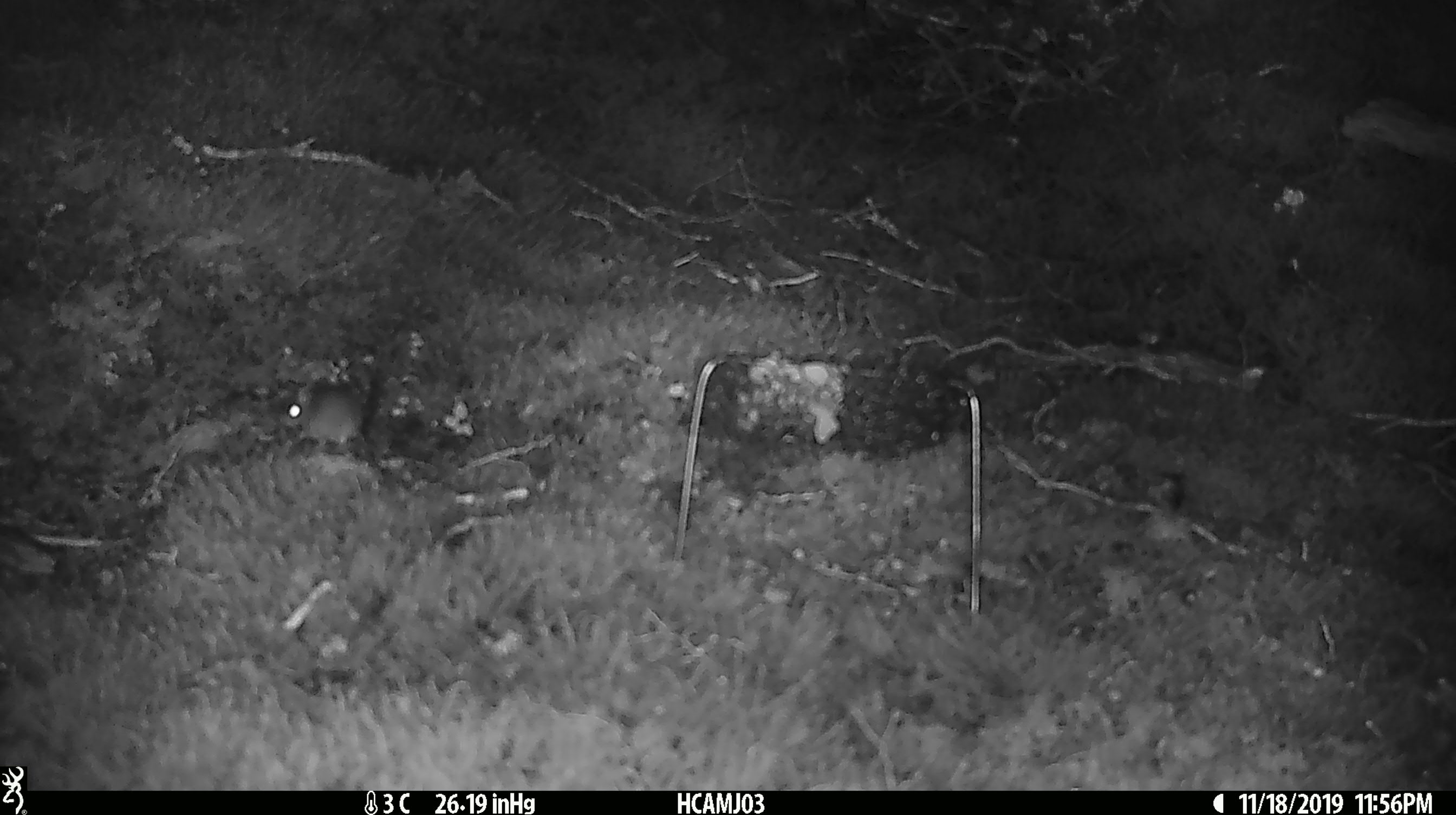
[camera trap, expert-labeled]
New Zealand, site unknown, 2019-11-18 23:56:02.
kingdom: Animalia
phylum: Chordata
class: Mammalia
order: Rodentia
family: Muridae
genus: Mus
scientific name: Mus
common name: mouse